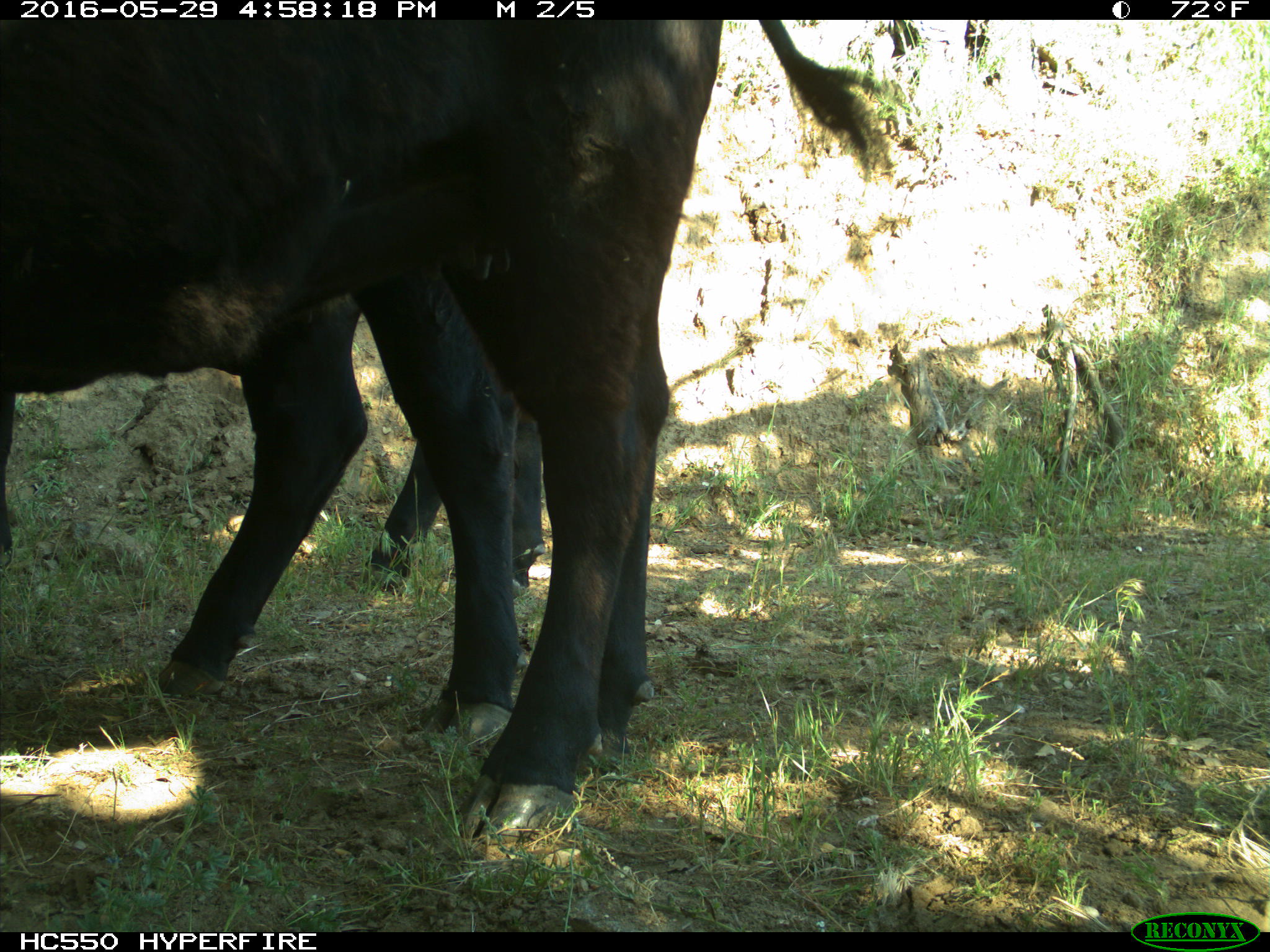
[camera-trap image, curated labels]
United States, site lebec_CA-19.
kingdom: Animalia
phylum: Chordata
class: Mammalia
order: Artiodactyla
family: Bovidae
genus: Bos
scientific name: Bos taurus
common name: domestic cow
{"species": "Bos taurus (domestic cow)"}